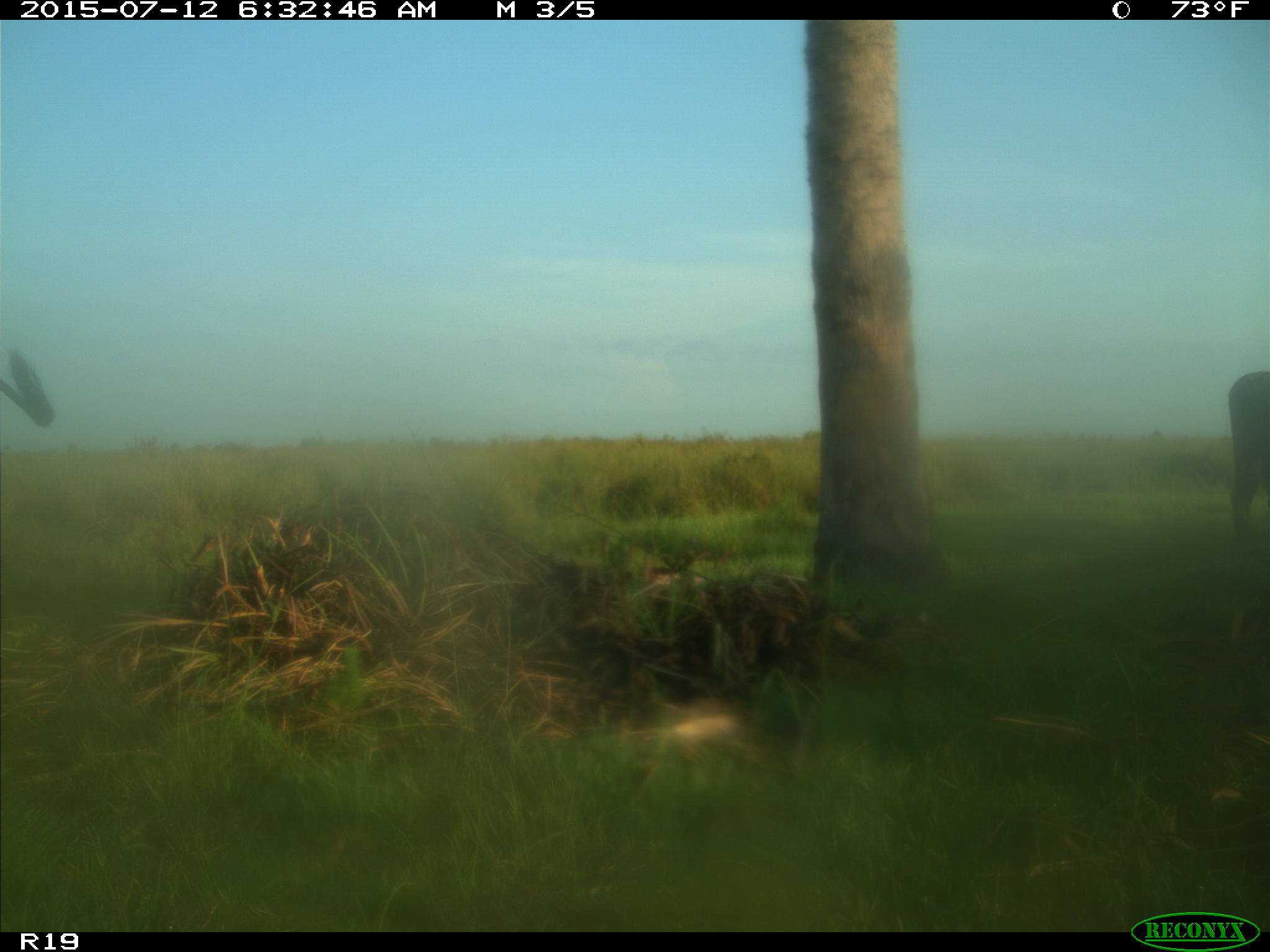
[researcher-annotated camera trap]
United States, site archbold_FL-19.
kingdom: Animalia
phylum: Chordata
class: Mammalia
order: Artiodactyla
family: Bovidae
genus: Bos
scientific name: Bos taurus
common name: domestic cow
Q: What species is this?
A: Bos taurus (domestic cow).